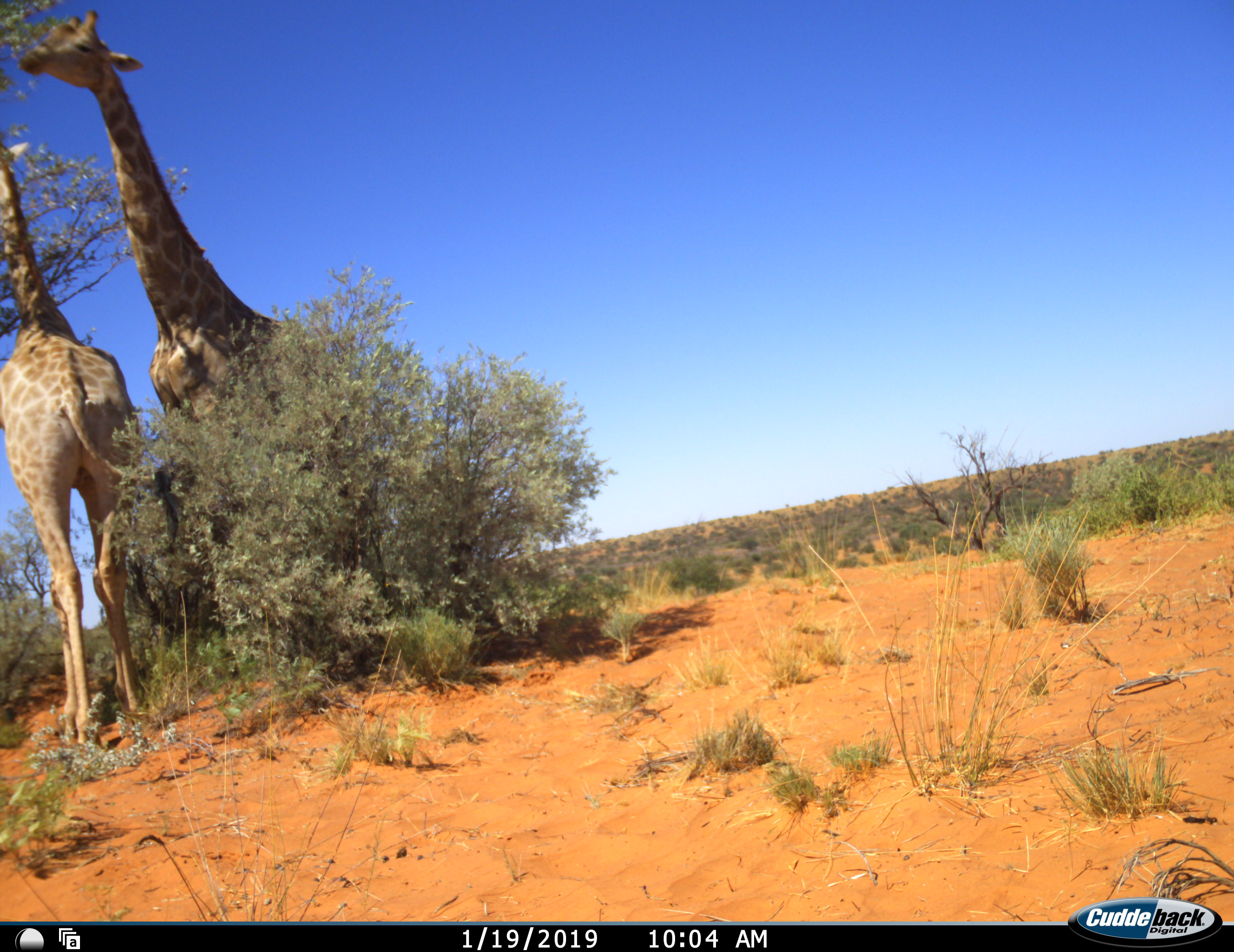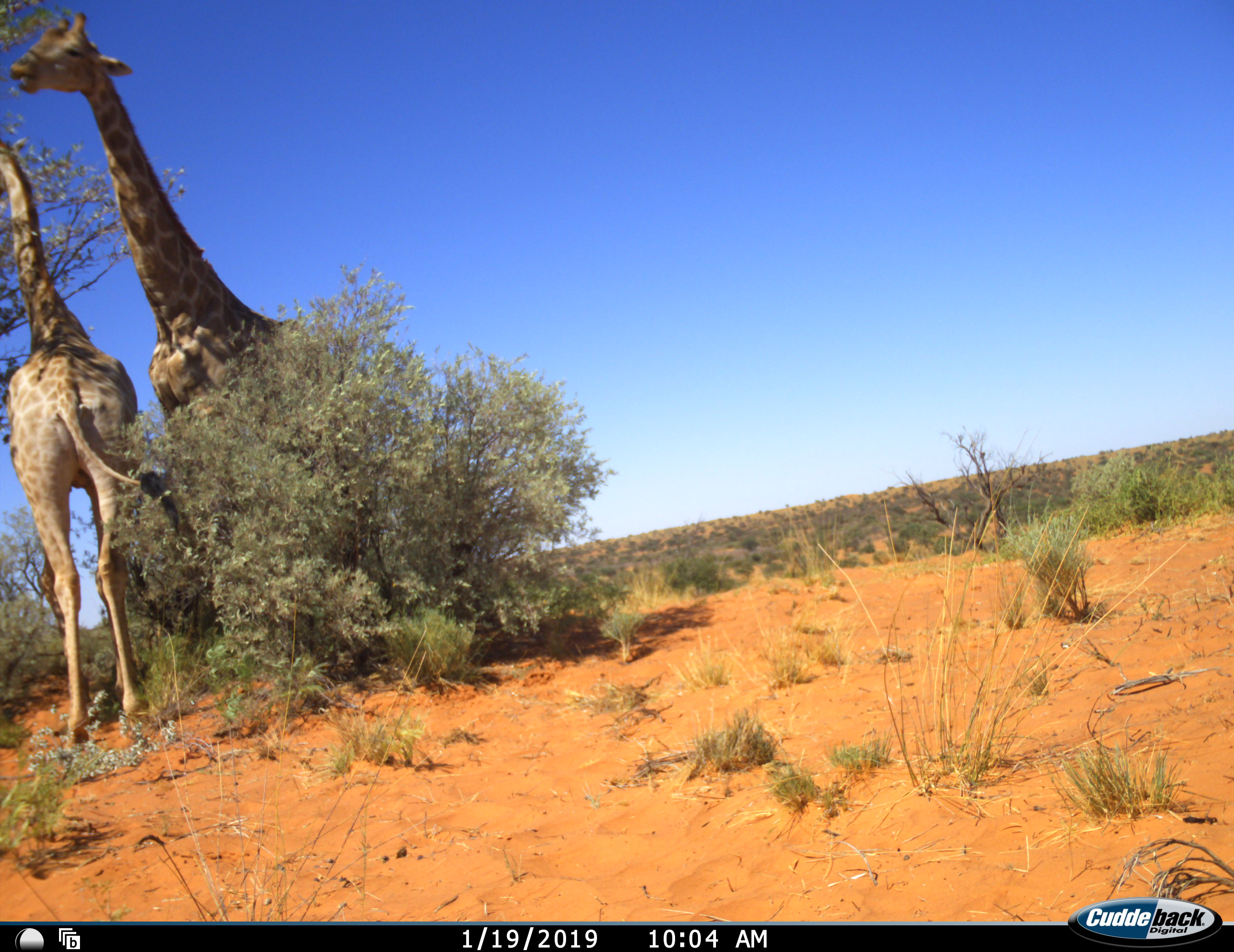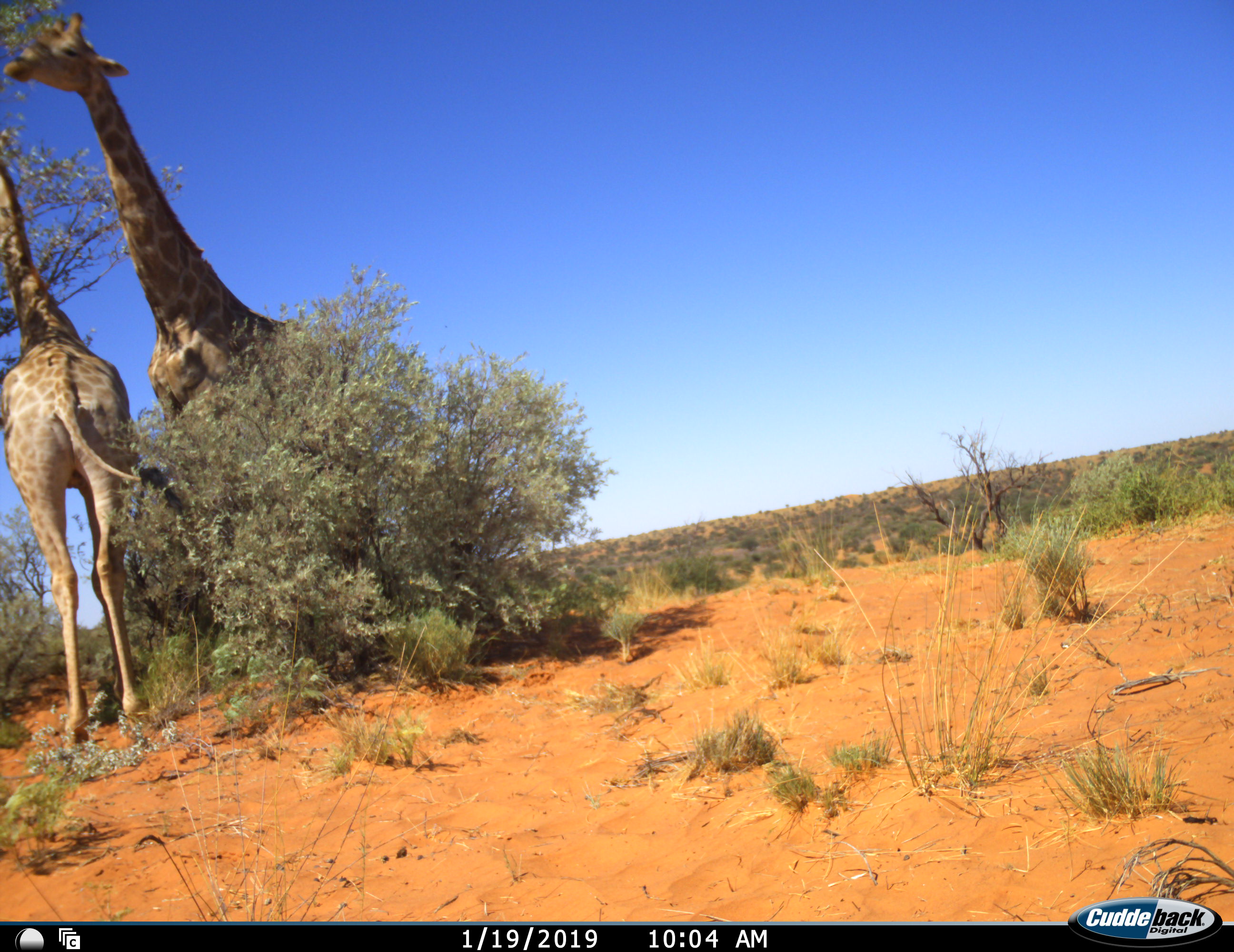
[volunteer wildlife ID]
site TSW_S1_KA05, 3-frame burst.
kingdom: Animalia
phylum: Chordata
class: Mammalia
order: Artiodactyla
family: Giraffidae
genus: Giraffa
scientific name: Giraffa camelopardalis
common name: giraffe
Giraffe (Giraffa camelopardalis), count 2. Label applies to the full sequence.